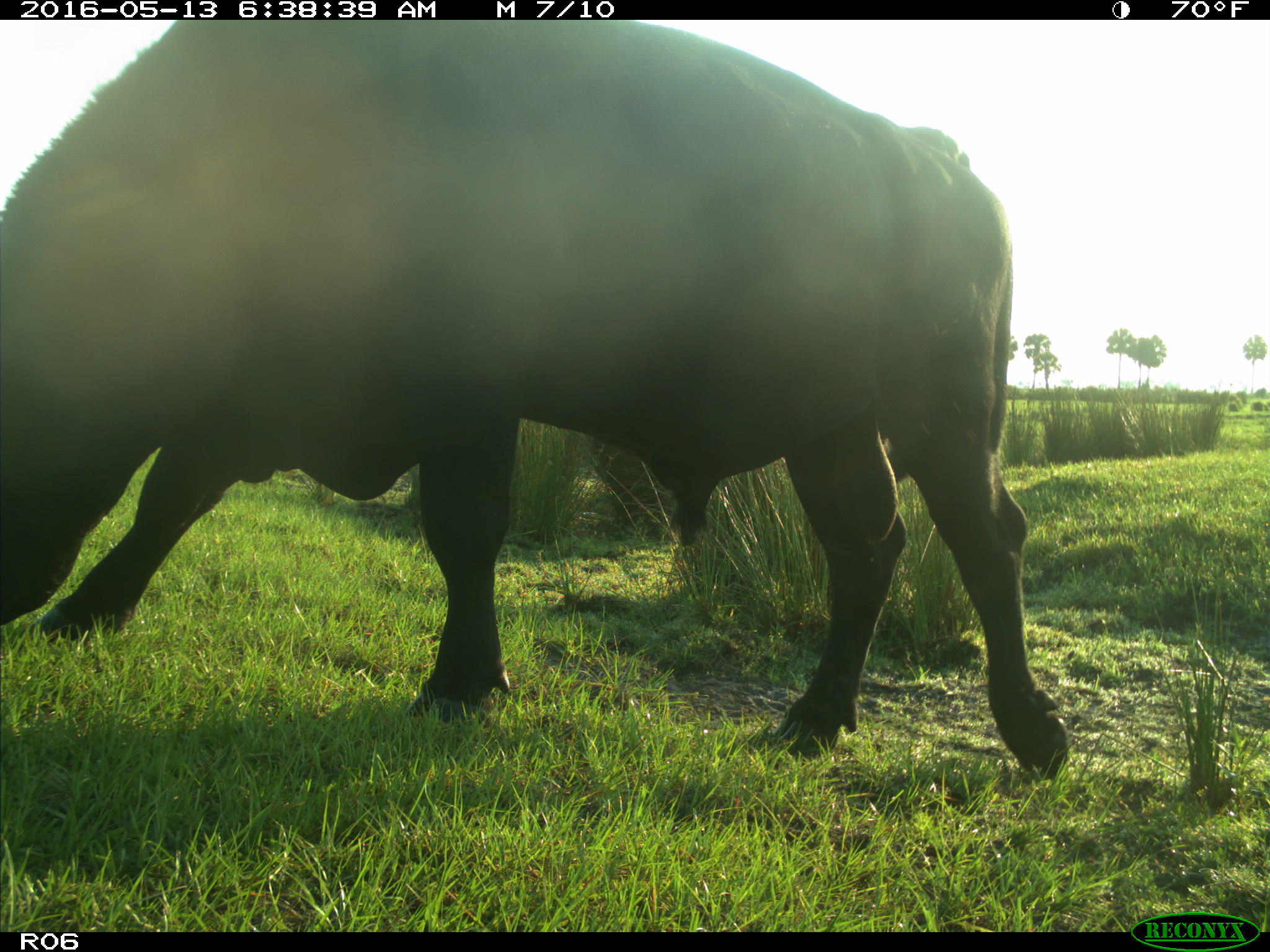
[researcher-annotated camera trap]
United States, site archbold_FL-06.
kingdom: Animalia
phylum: Chordata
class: Mammalia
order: Artiodactyla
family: Bovidae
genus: Bos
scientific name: Bos taurus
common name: domestic cow